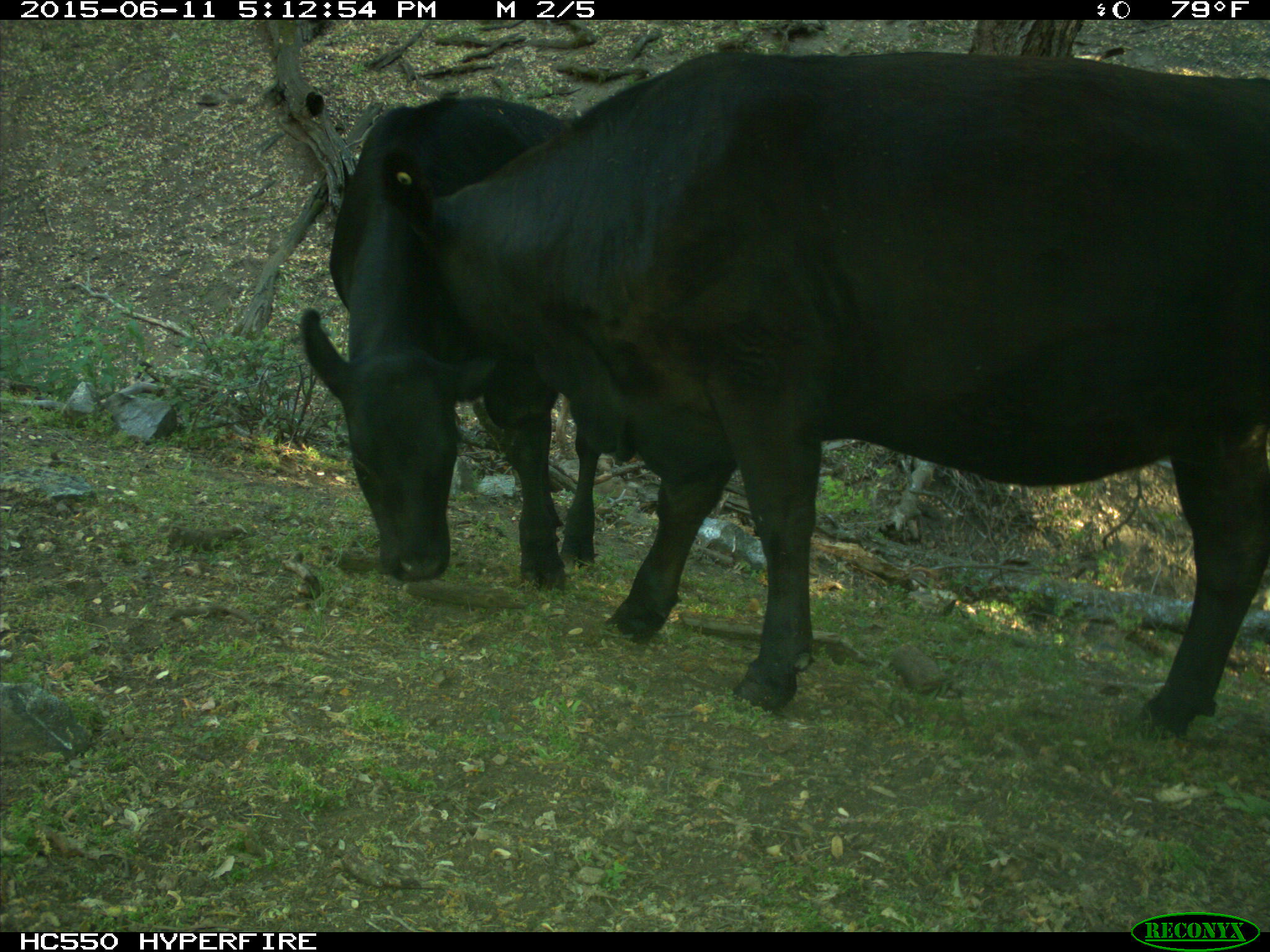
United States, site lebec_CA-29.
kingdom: Animalia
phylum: Chordata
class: Mammalia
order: Artiodactyla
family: Bovidae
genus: Bos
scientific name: Bos taurus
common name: domestic cow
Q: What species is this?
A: Bos taurus (domestic cow).